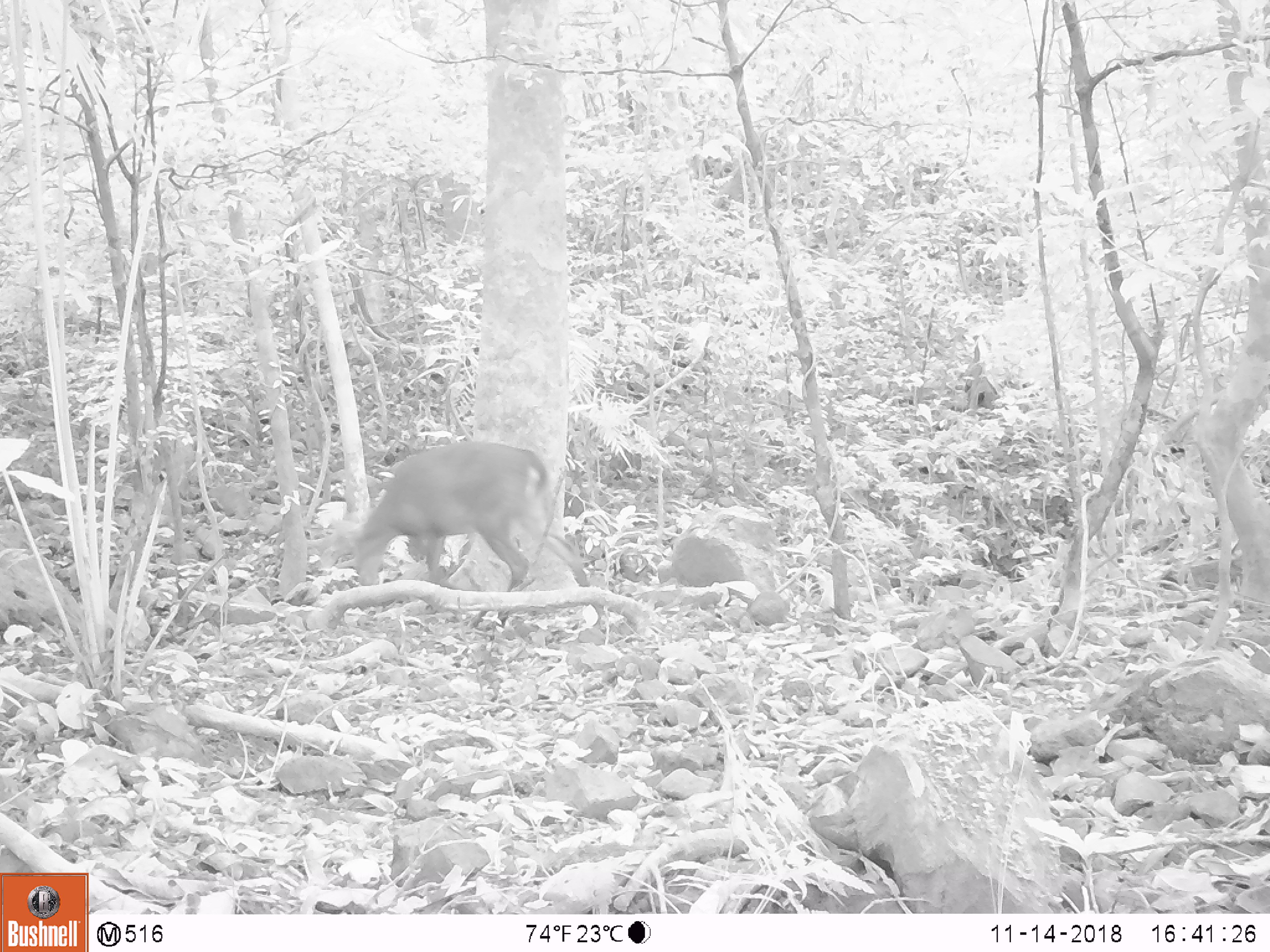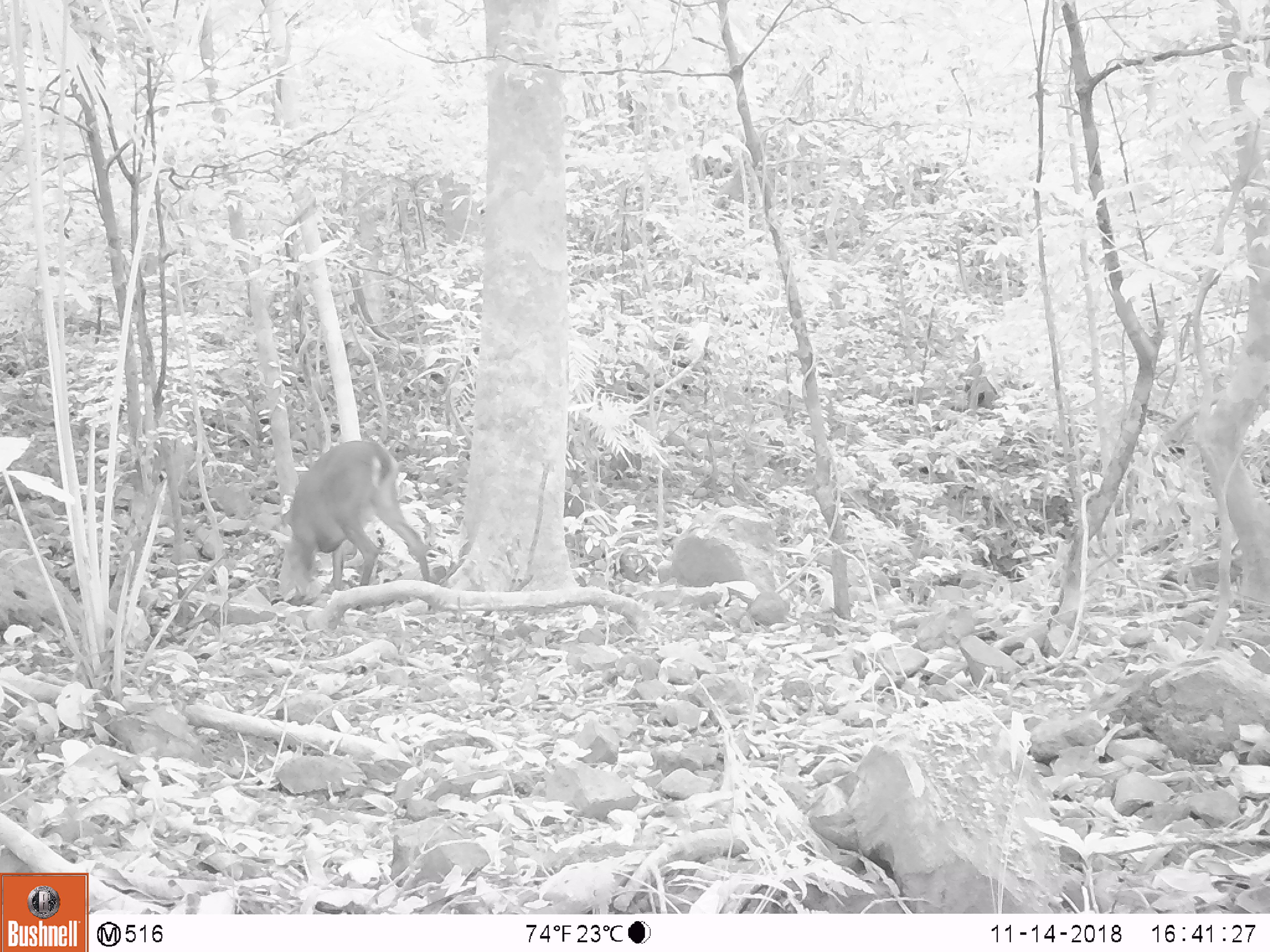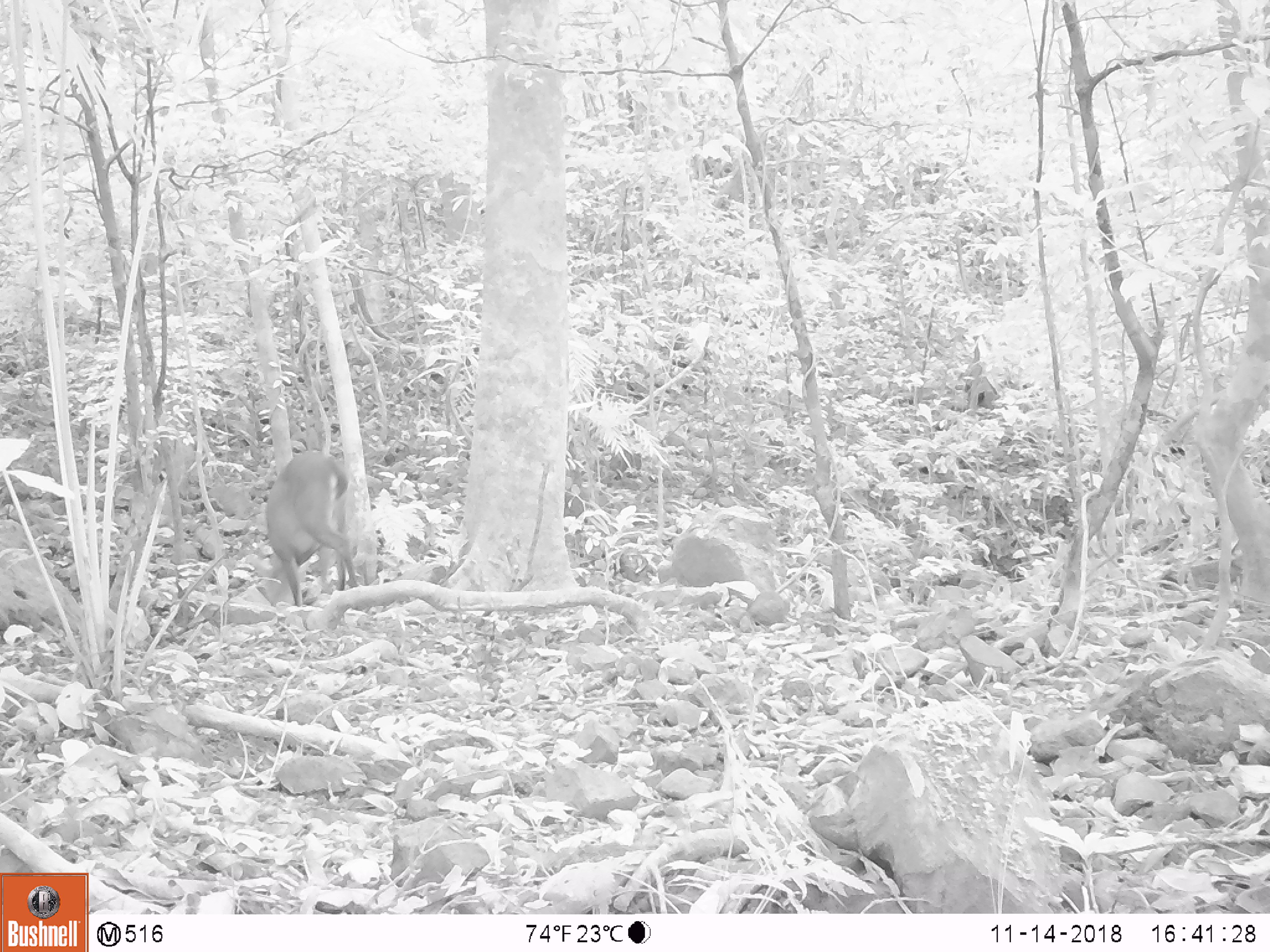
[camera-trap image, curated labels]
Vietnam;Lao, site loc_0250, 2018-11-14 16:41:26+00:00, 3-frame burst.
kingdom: Animalia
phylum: Chordata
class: Mammalia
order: Artiodactyla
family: Cervidae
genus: Muntiacus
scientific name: Muntiacus vuquangensis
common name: large-antlered muntjac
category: large antlered muntjac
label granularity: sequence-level